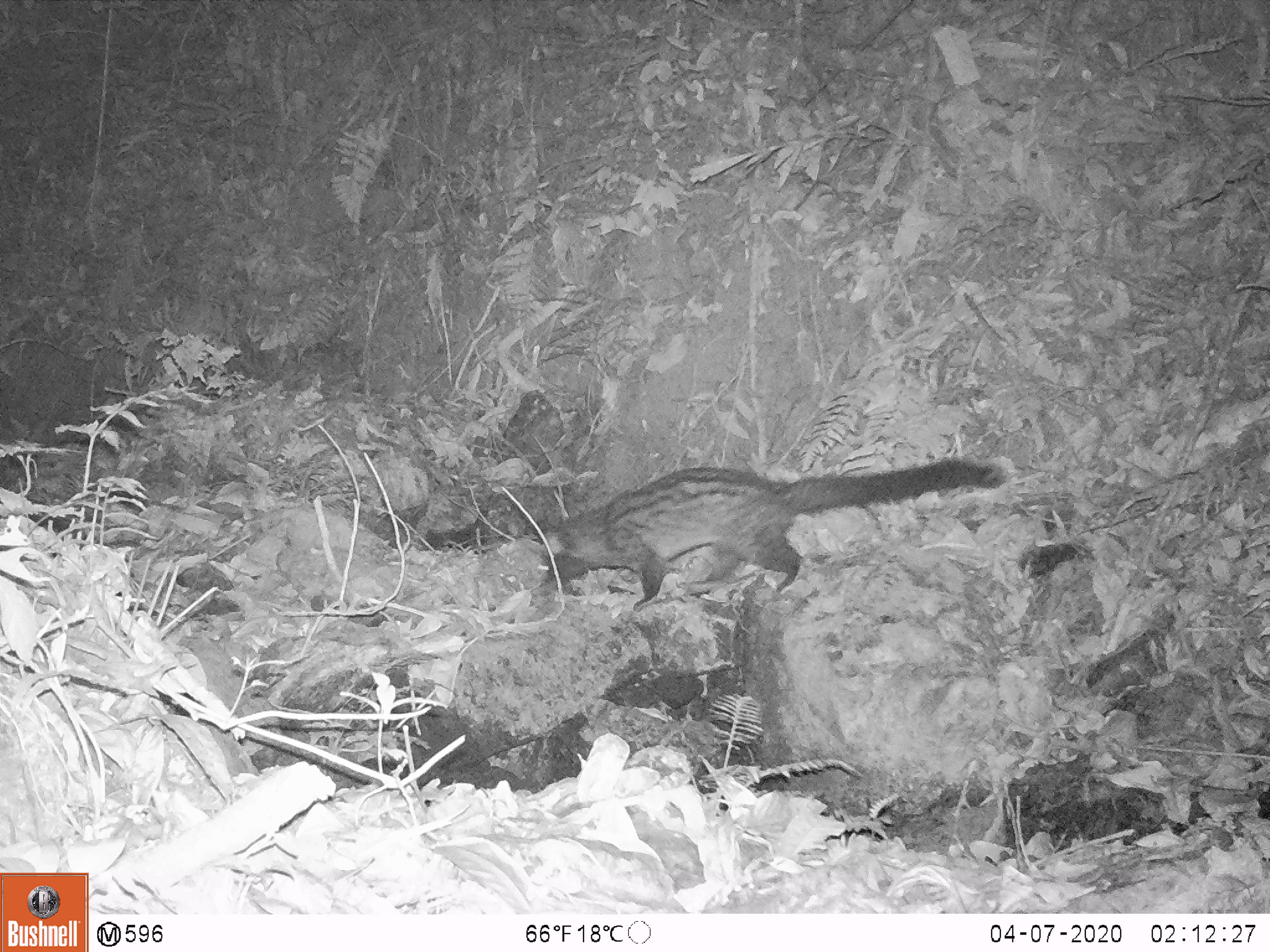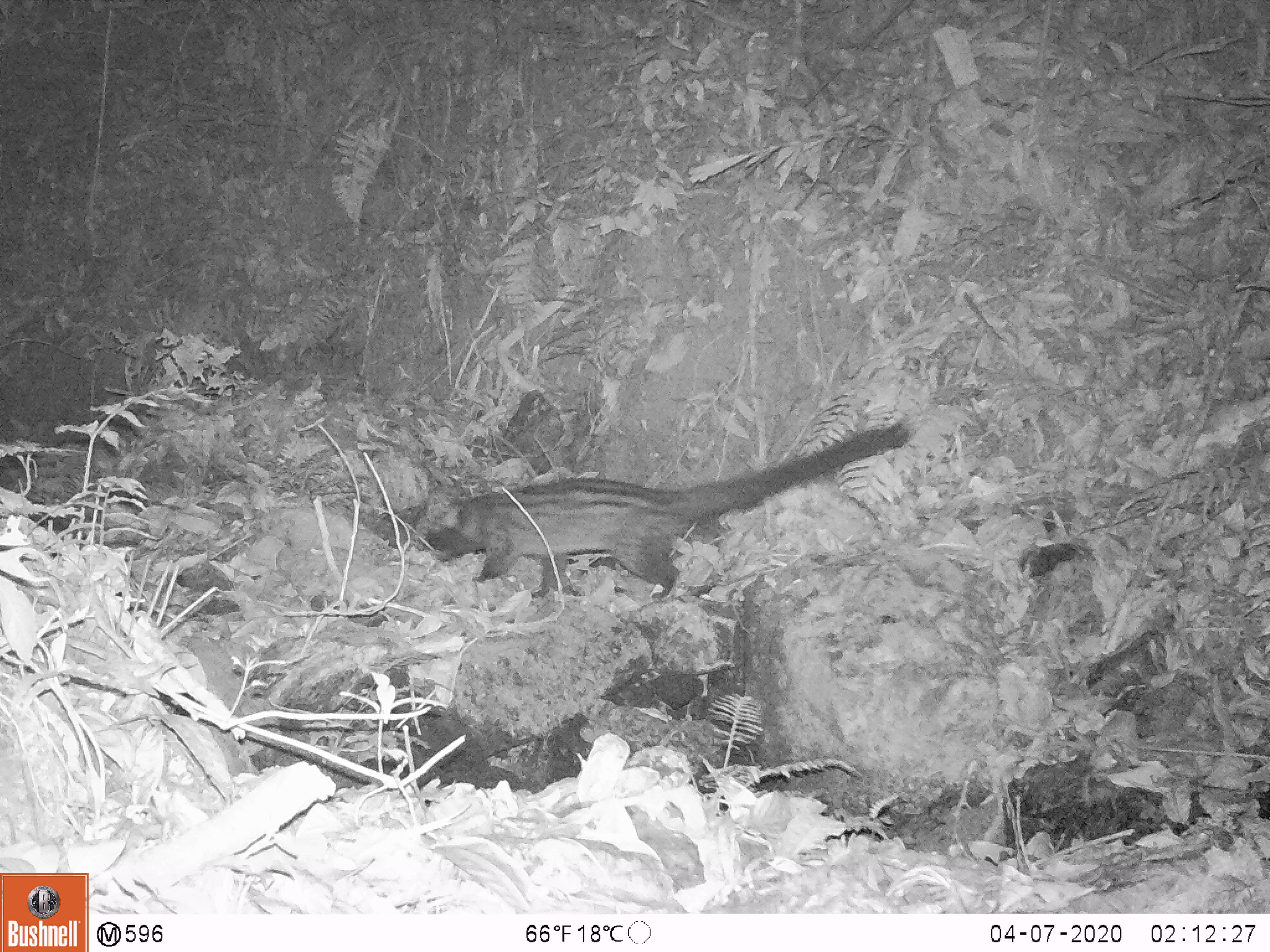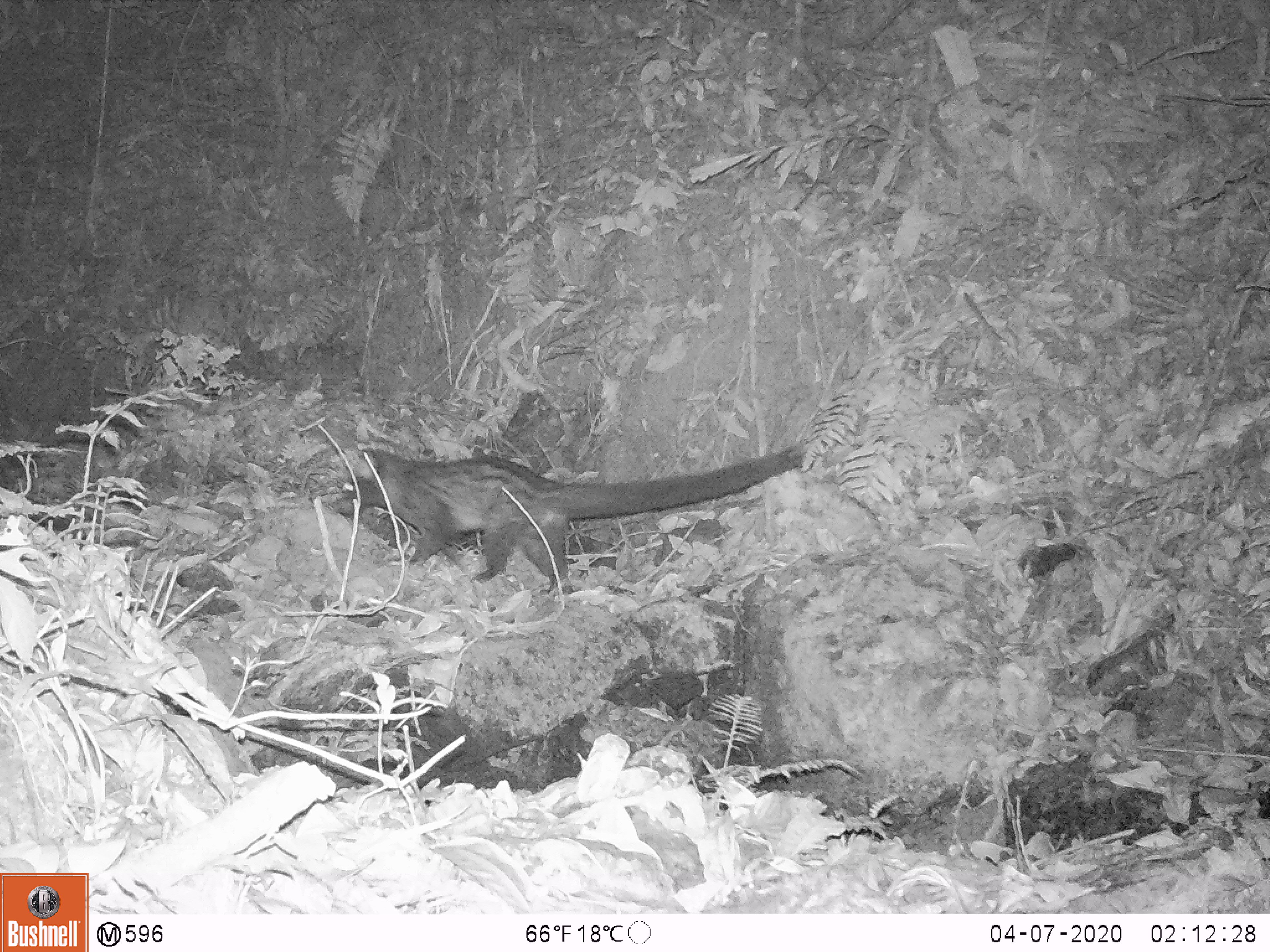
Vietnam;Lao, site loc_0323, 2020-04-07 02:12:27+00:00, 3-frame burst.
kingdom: Animalia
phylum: Chordata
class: Mammalia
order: Carnivora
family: Viverridae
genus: Paradoxurus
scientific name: Paradoxurus hermaphroditus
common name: common palm civet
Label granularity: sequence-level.